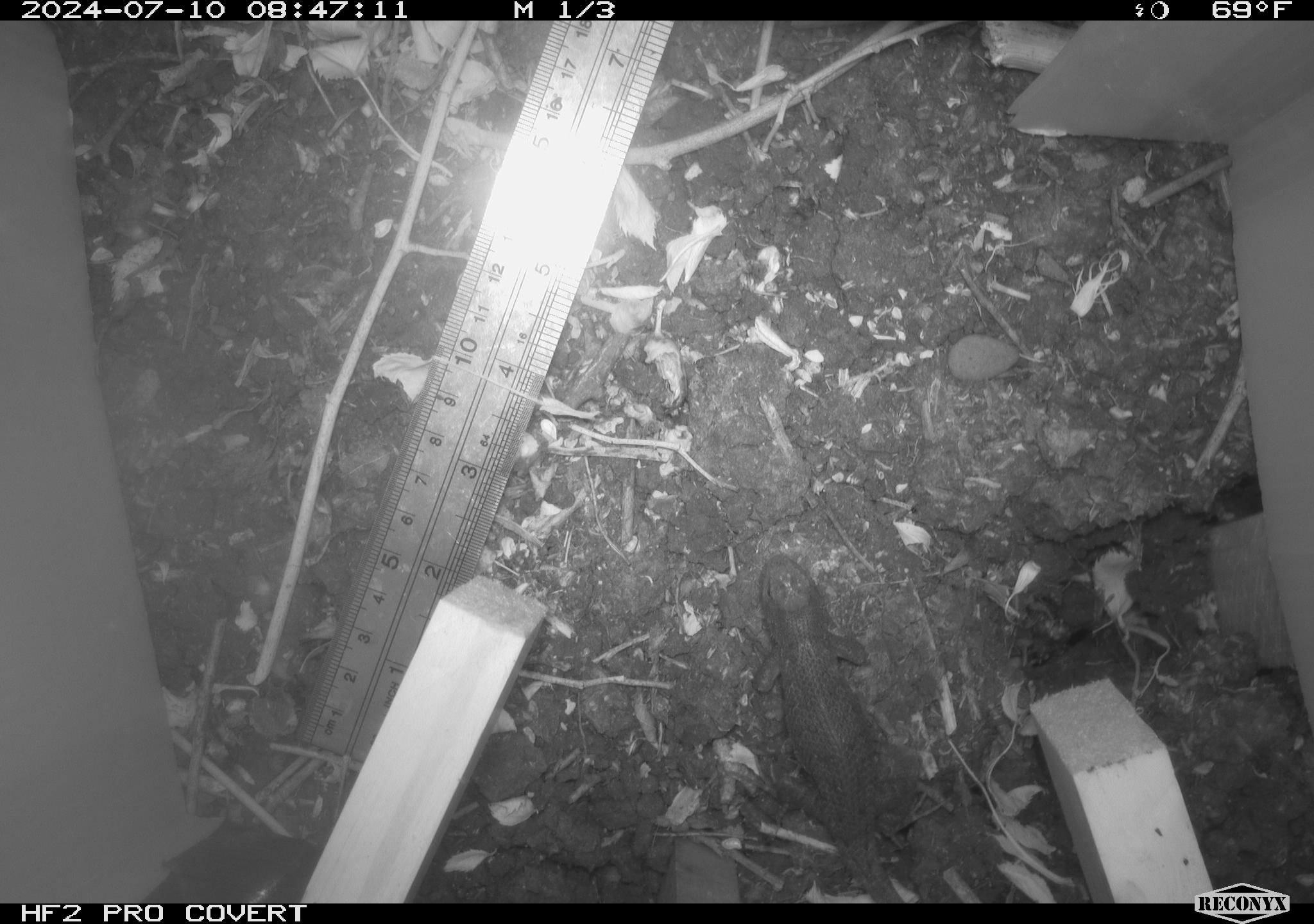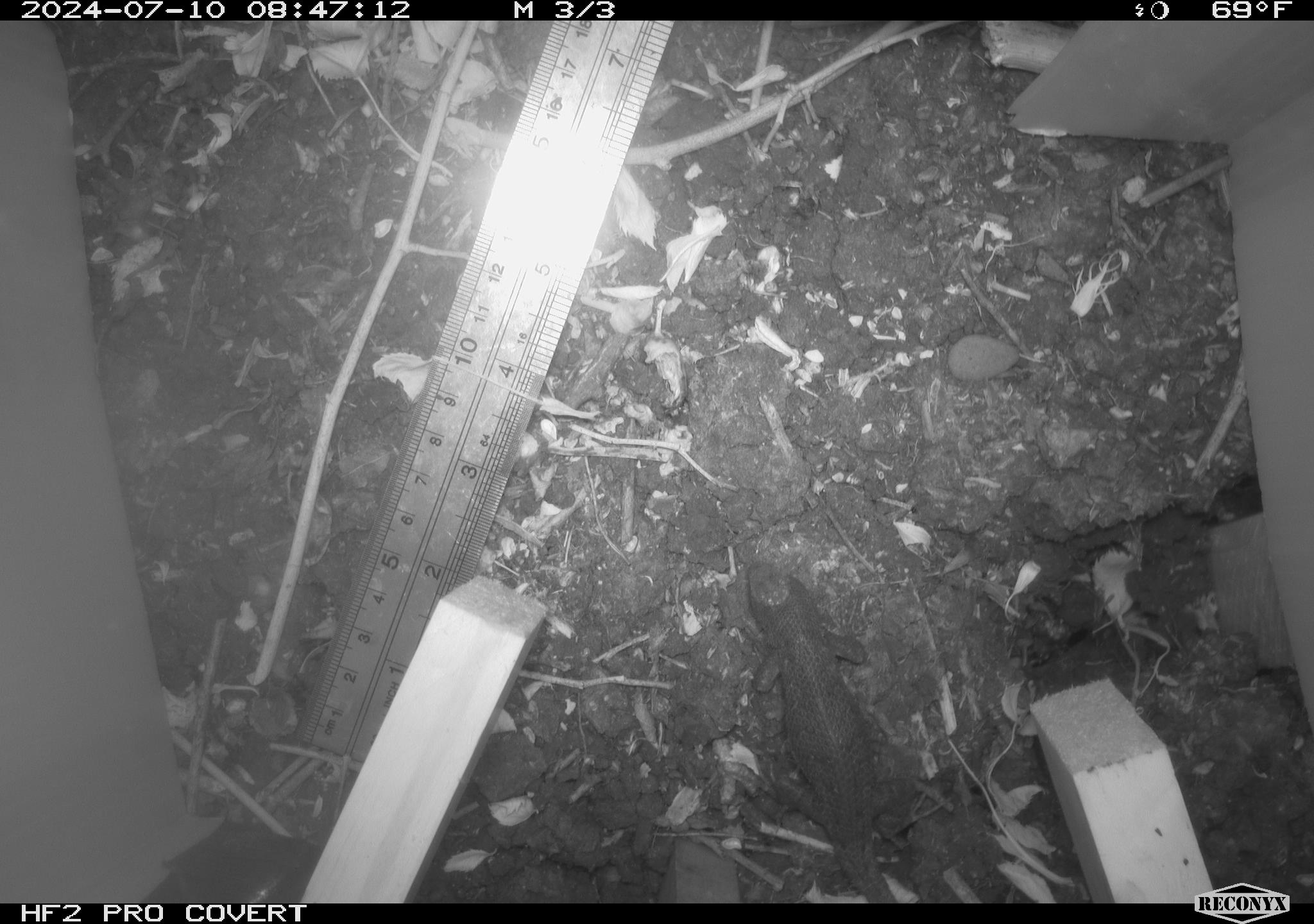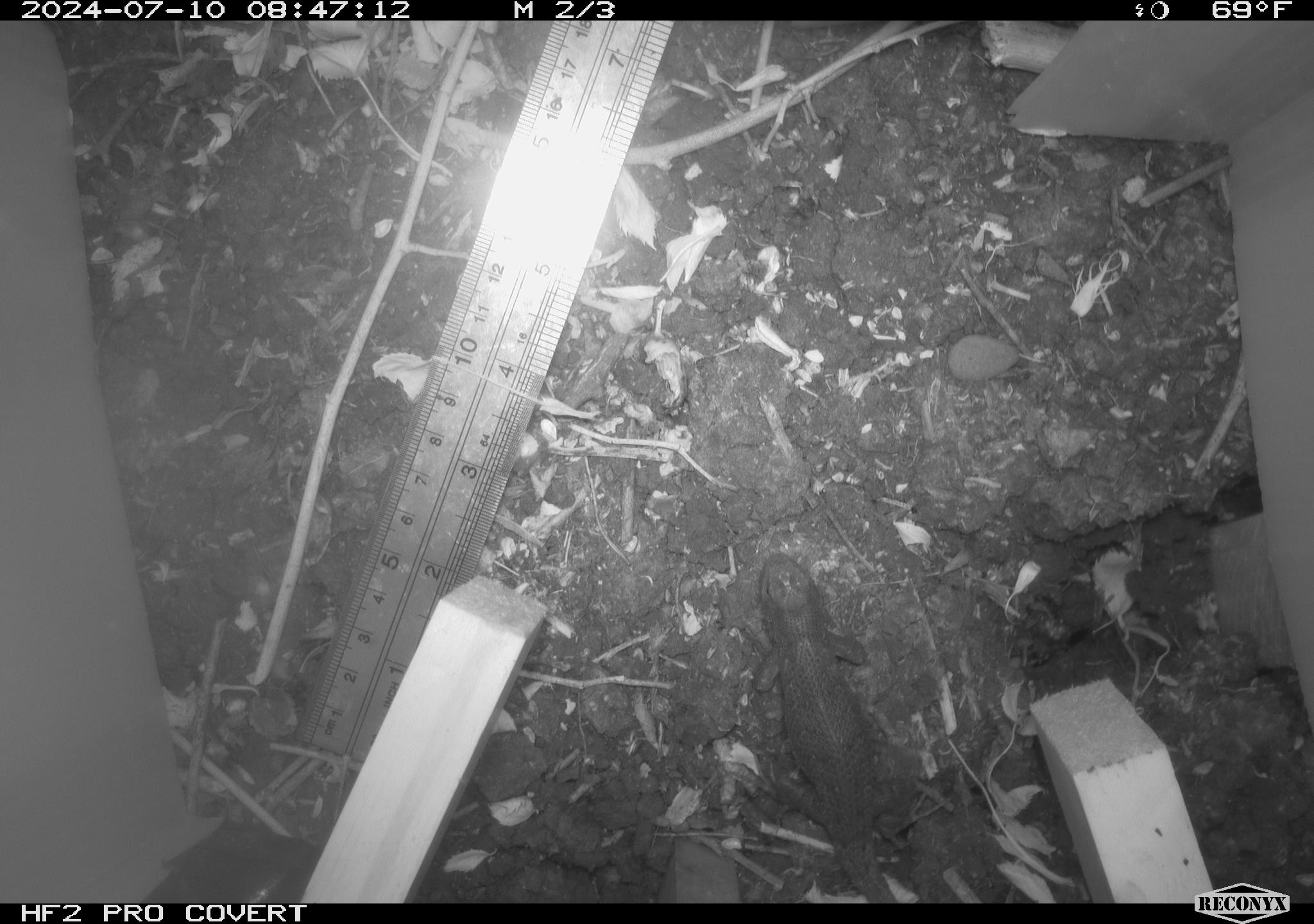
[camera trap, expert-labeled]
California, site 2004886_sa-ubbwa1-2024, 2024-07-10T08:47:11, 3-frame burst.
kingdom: Animalia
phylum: Chordata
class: Reptilia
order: Squamata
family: Phrynosomatidae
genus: Sceloporus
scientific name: Sceloporus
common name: spiny lizards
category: sceloporus species